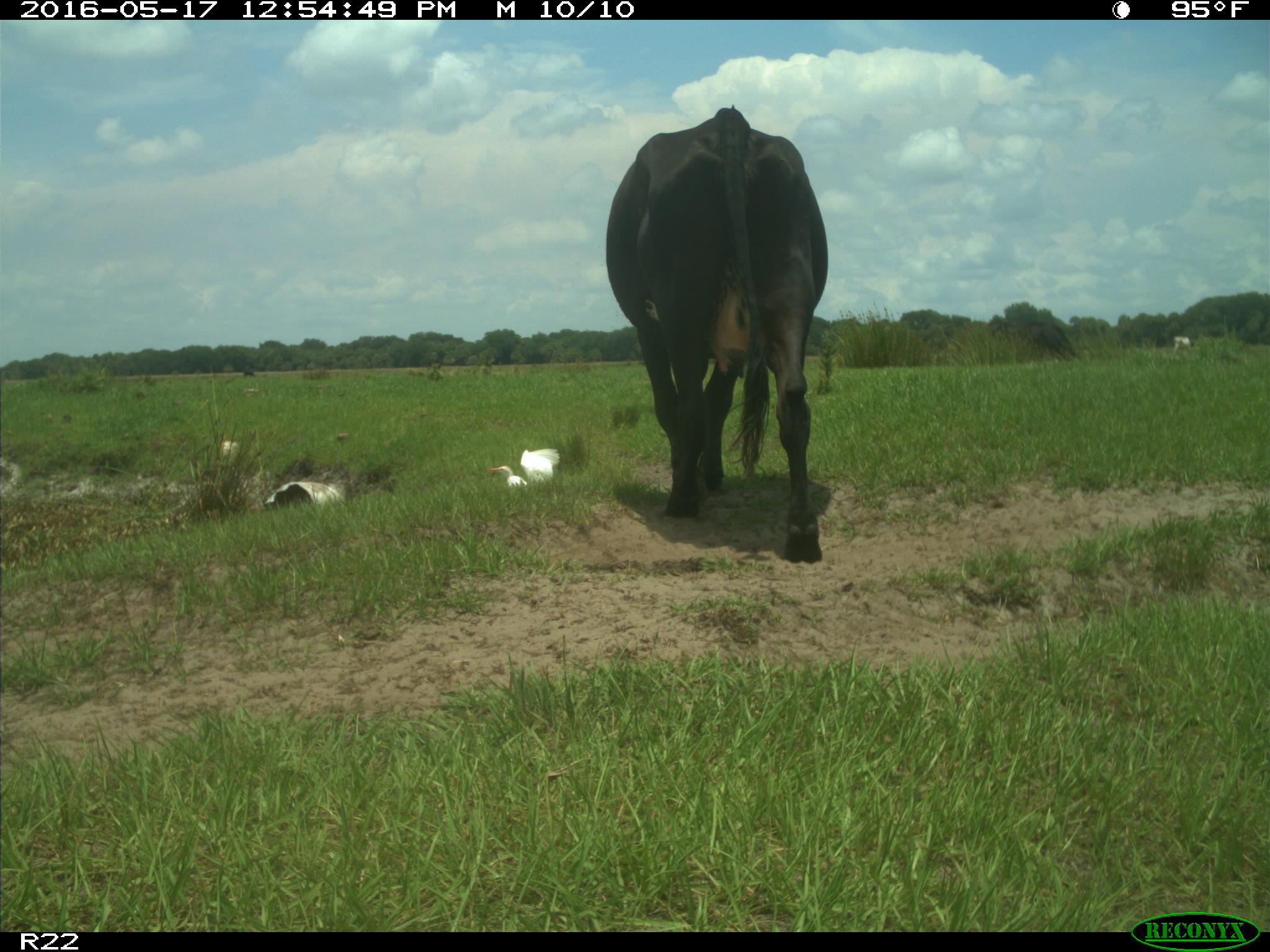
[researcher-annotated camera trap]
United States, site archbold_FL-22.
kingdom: Animalia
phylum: Chordata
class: Mammalia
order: Artiodactyla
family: Bovidae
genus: Bos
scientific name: Bos taurus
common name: domestic cow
Bos taurus (domestic cow).